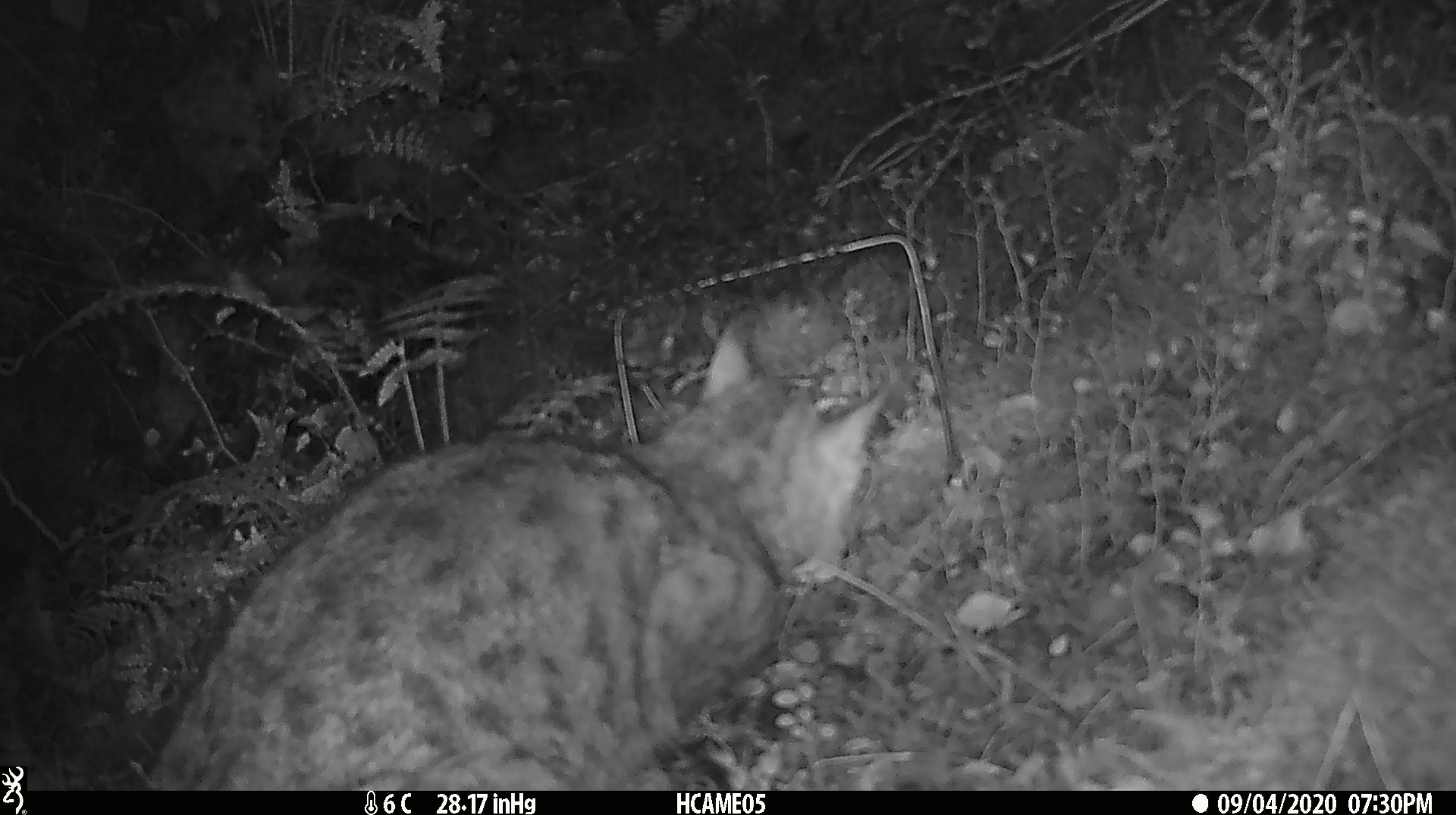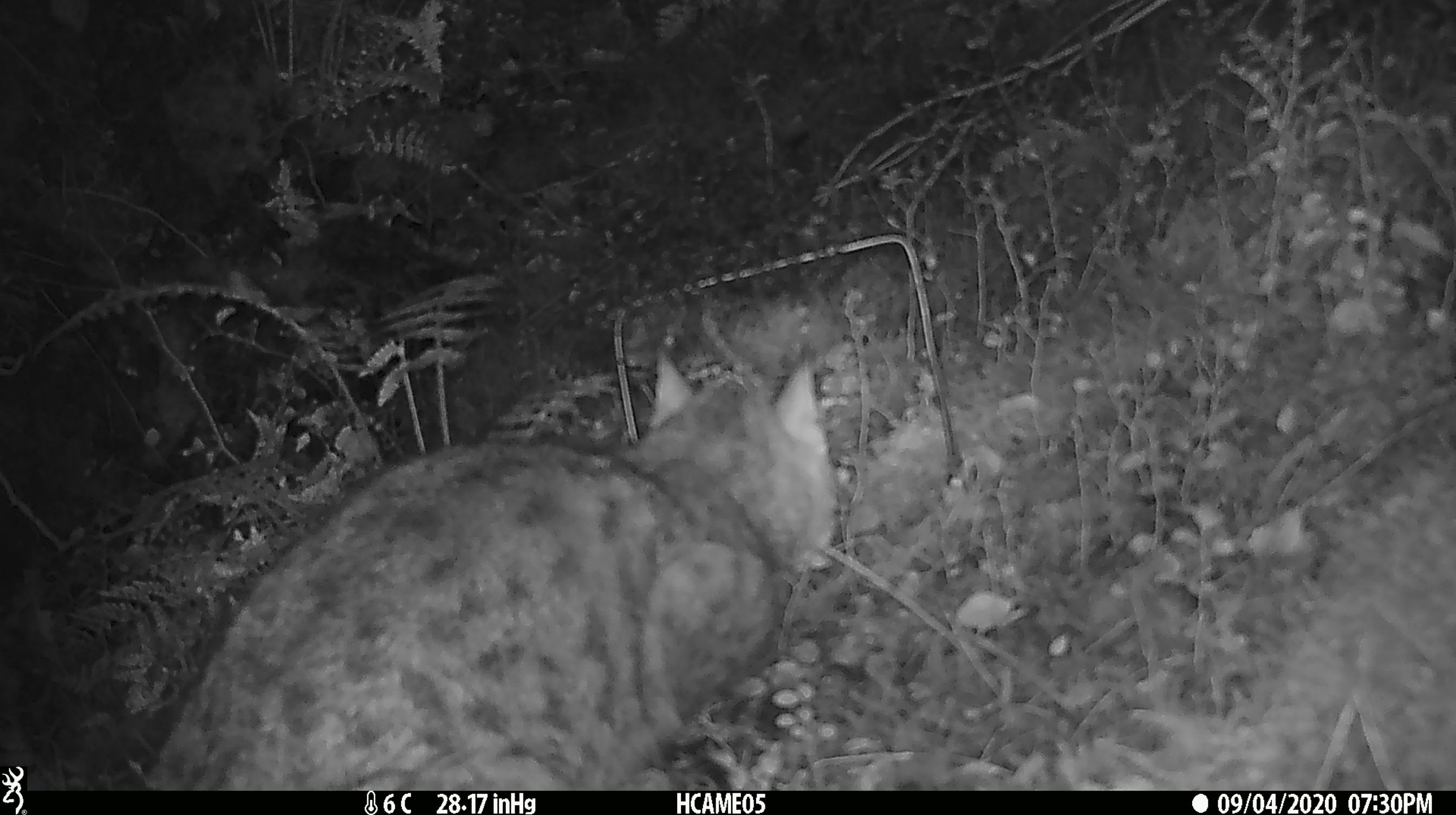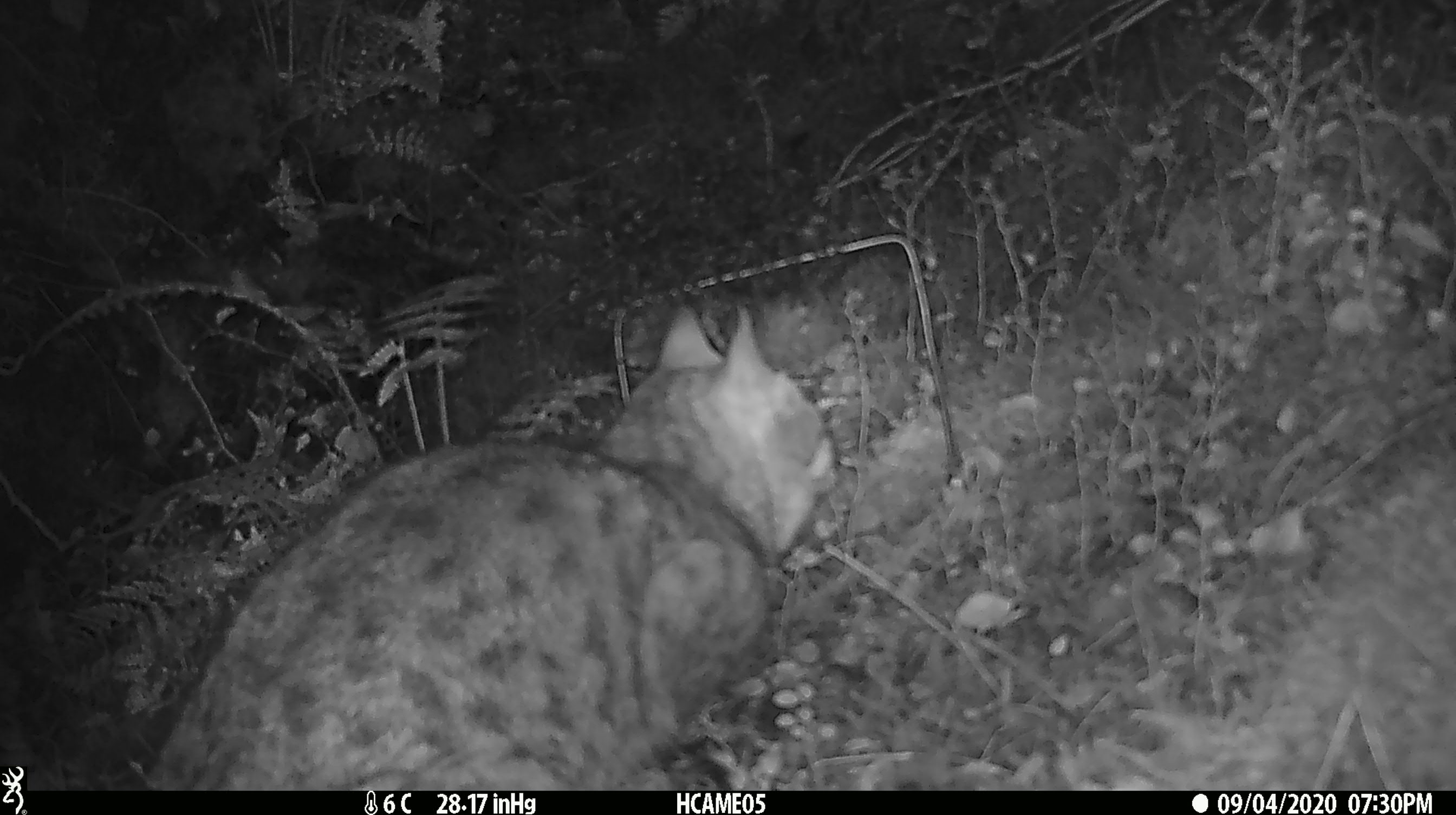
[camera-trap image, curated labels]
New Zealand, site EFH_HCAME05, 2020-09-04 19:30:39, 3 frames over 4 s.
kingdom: Animalia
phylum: Chordata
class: Mammalia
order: Carnivora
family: Felidae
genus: Felis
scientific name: Felis catus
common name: domestic cat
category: cat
Cat (domestic cat) (Felis catus).